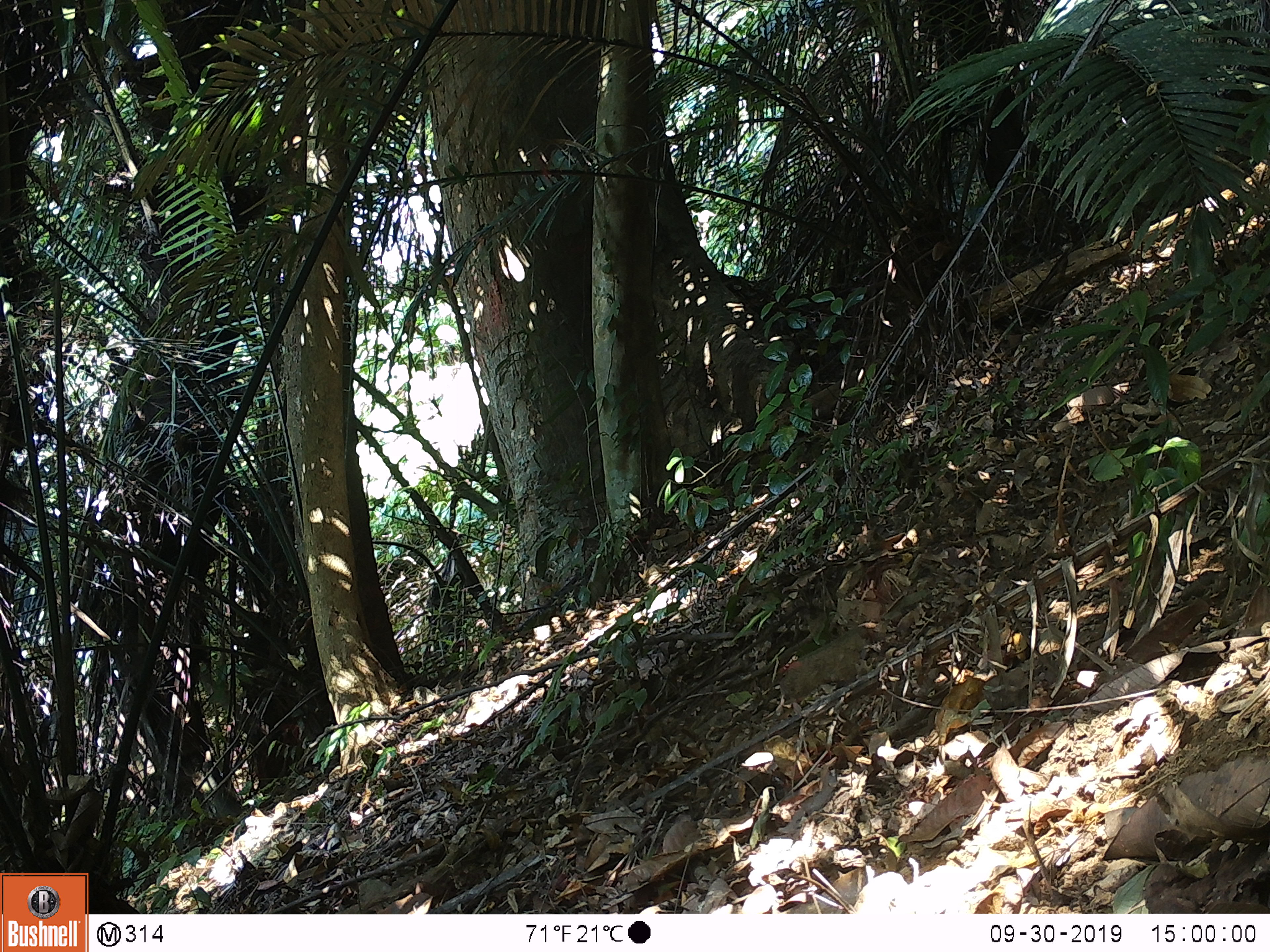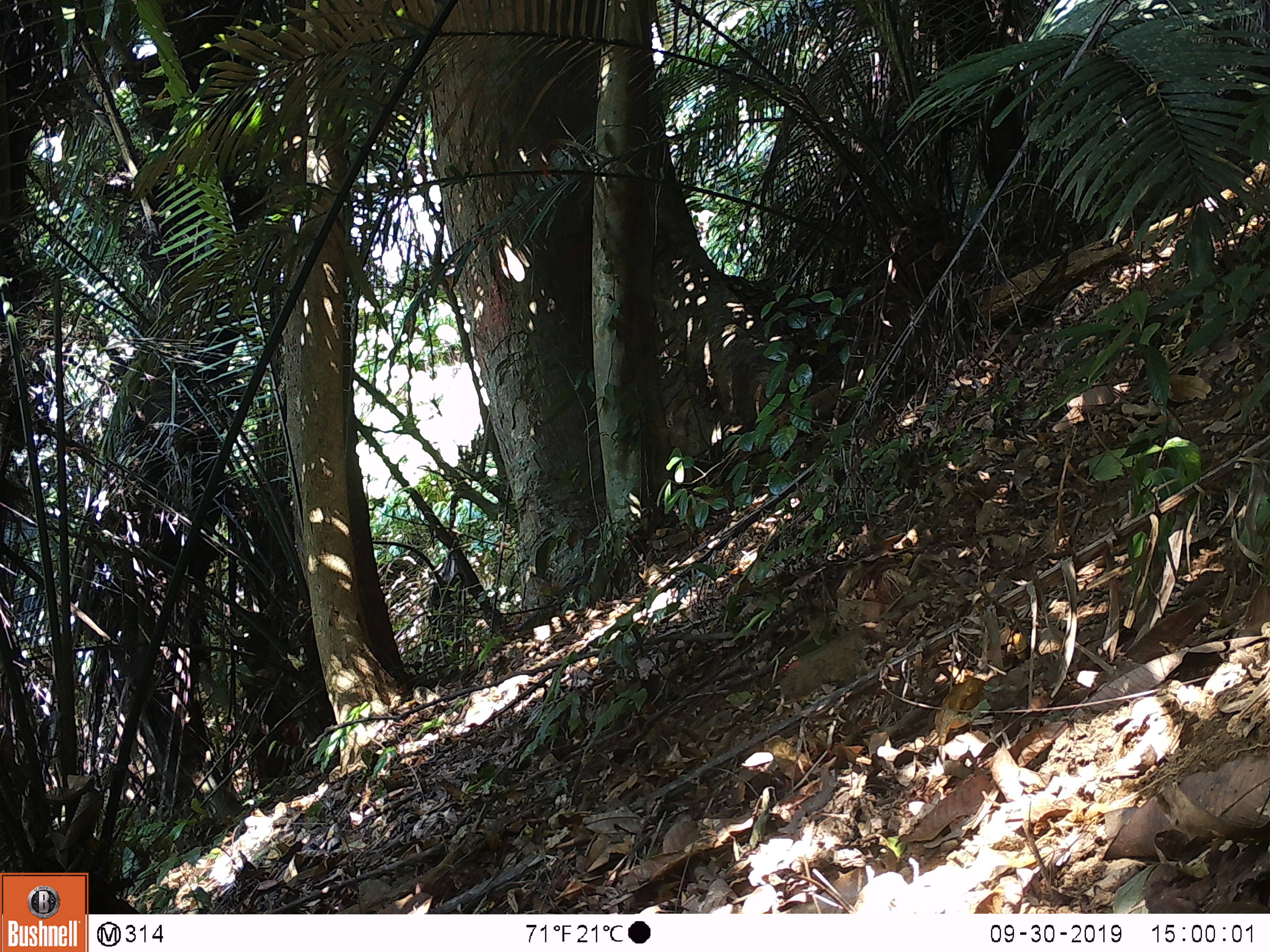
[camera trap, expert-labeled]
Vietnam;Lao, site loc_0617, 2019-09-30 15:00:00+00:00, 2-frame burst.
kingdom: Animalia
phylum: Chordata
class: Mammalia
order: Artiodactyla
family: Suidae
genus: Sus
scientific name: Sus scrofa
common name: eurasian wild pig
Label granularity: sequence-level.